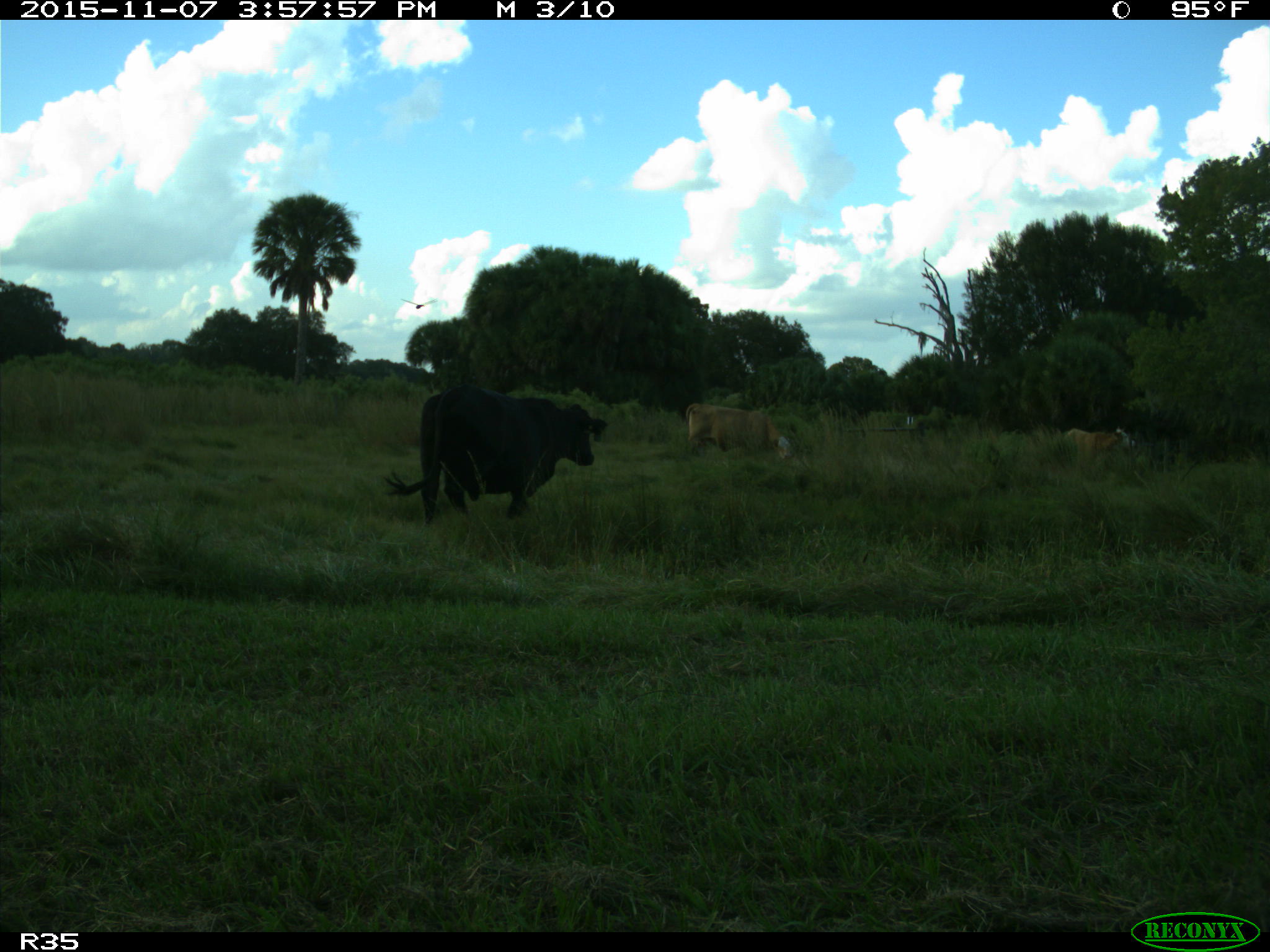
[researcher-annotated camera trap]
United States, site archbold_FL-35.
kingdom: Animalia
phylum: Chordata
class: Mammalia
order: Artiodactyla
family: Bovidae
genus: Bos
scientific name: Bos taurus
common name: domestic cow